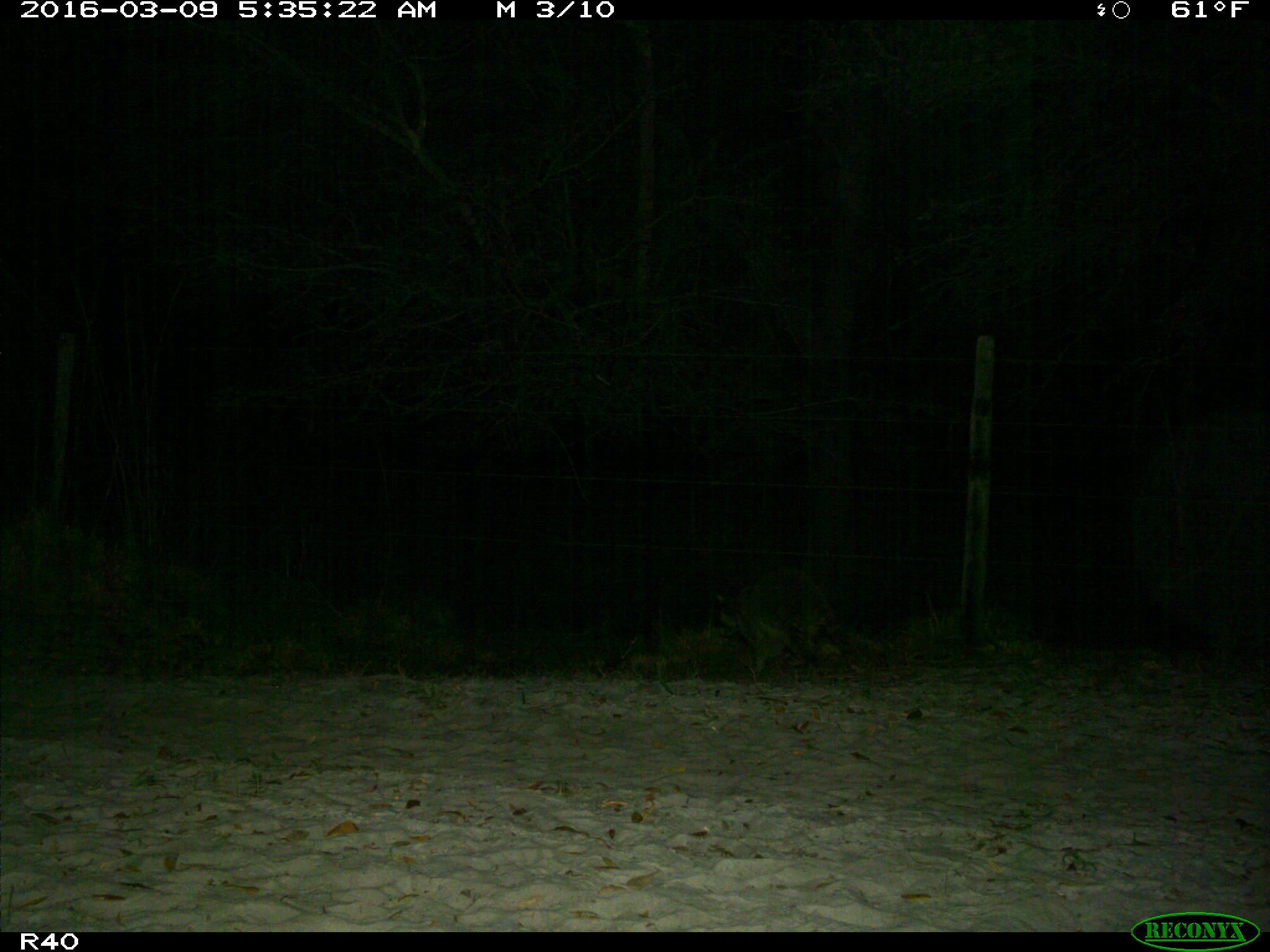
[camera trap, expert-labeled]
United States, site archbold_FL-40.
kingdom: Animalia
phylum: Chordata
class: Mammalia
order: Carnivora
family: Procyonidae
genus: Procyon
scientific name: Procyon lotor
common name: common raccoon